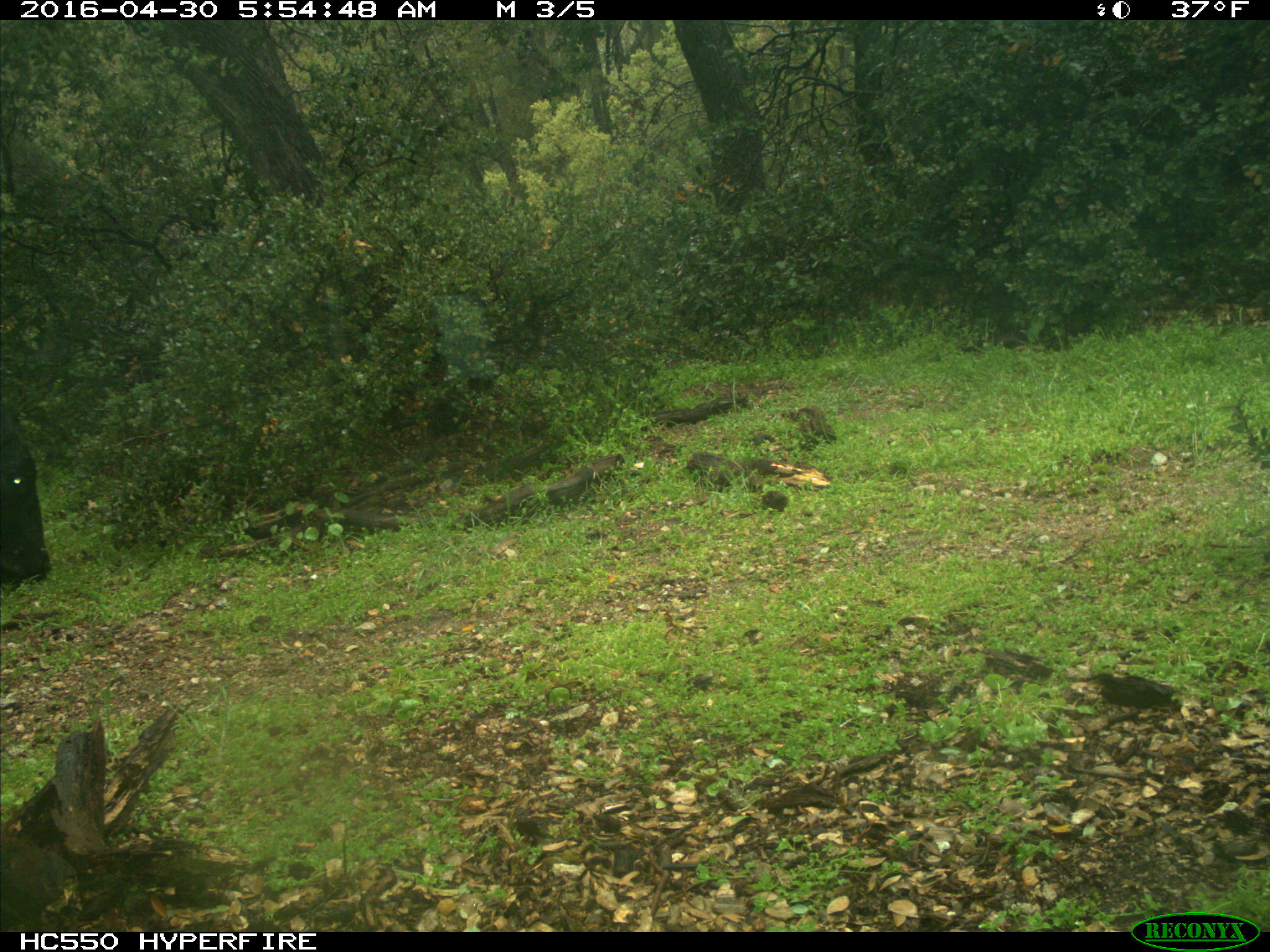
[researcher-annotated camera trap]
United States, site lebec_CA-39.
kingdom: Animalia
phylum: Chordata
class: Mammalia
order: Artiodactyla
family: Bovidae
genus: Bos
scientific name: Bos taurus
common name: domestic cow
Bos taurus (domestic cow).